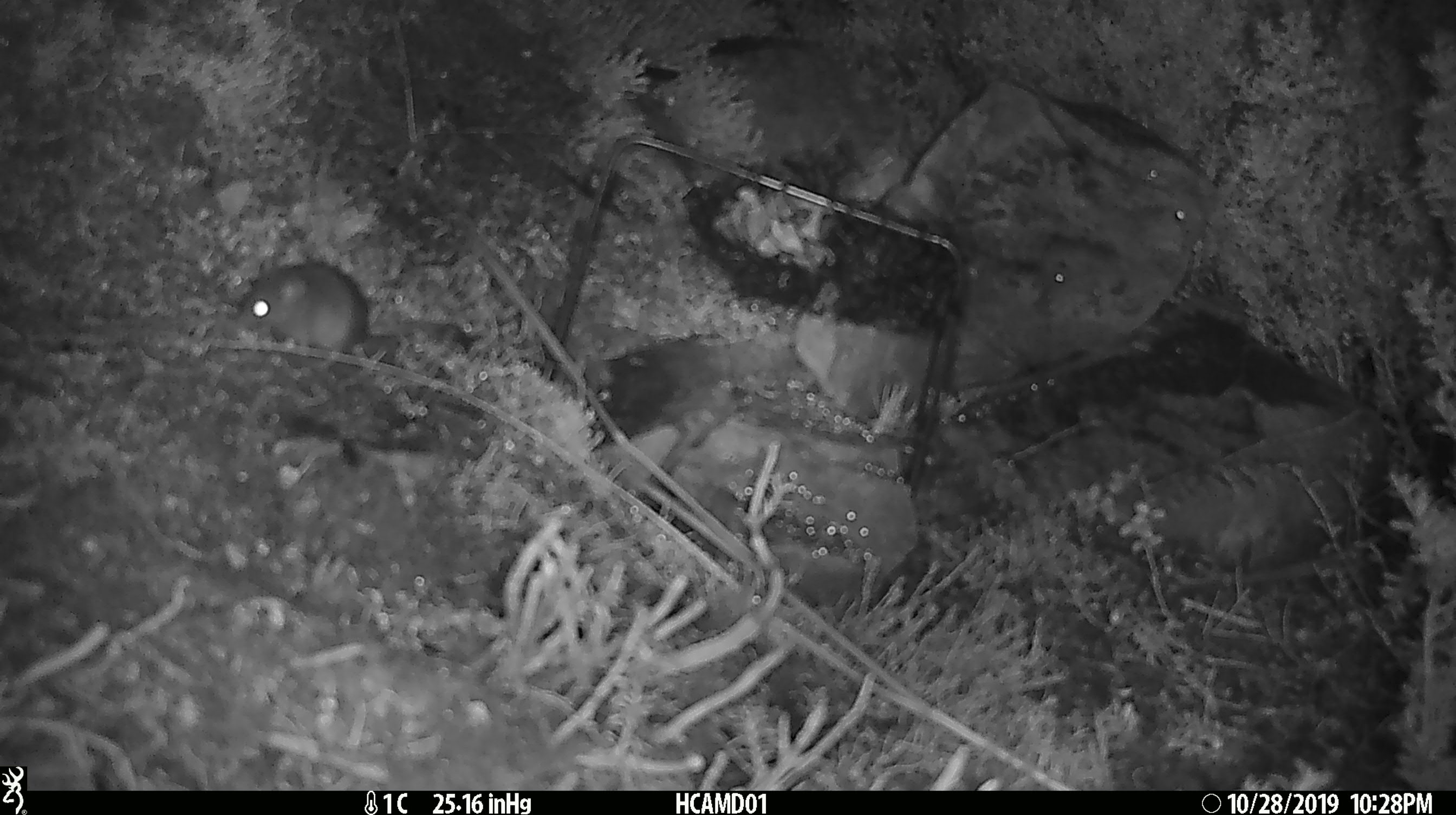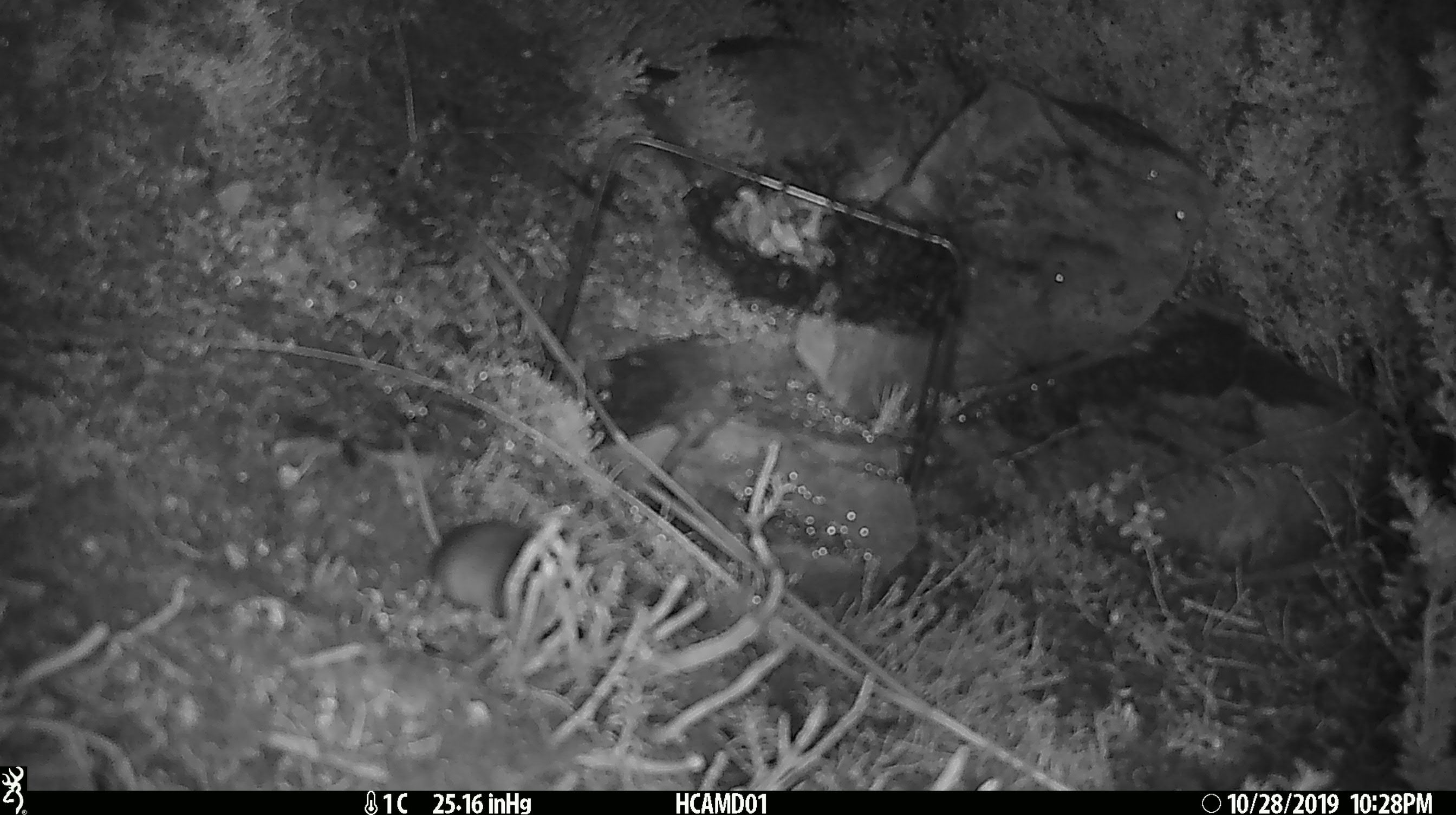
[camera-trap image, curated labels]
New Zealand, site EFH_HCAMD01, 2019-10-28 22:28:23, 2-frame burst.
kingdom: Animalia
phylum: Chordata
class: Mammalia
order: Rodentia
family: Muridae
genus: Mus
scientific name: Mus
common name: mouse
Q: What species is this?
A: Mouse (Mus).